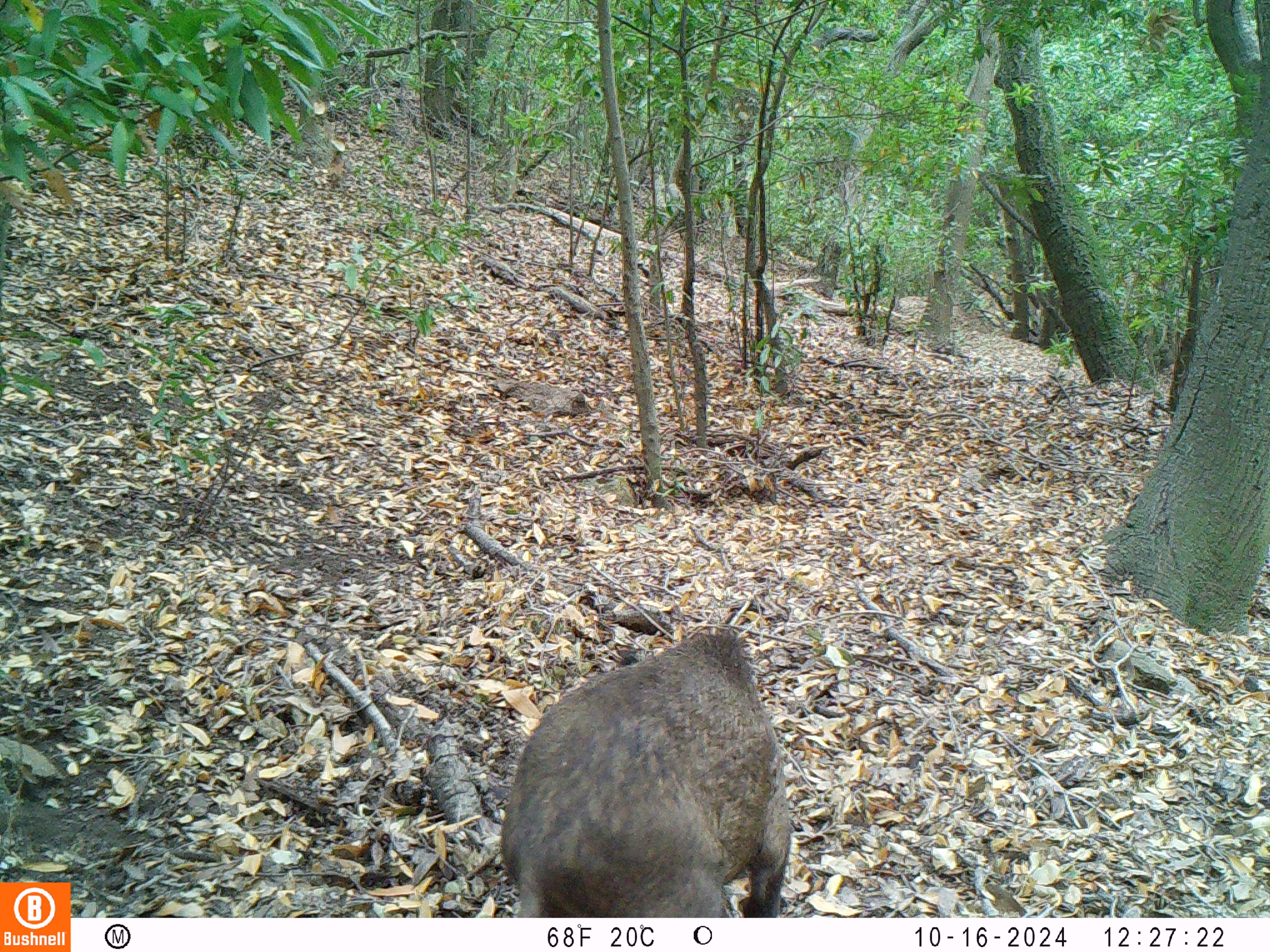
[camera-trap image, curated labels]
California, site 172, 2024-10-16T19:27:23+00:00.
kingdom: Animalia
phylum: Chordata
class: Mammalia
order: Artiodactyla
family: Suidae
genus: Sus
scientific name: Sus scrofa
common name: wild boar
Wild boar (Sus scrofa).